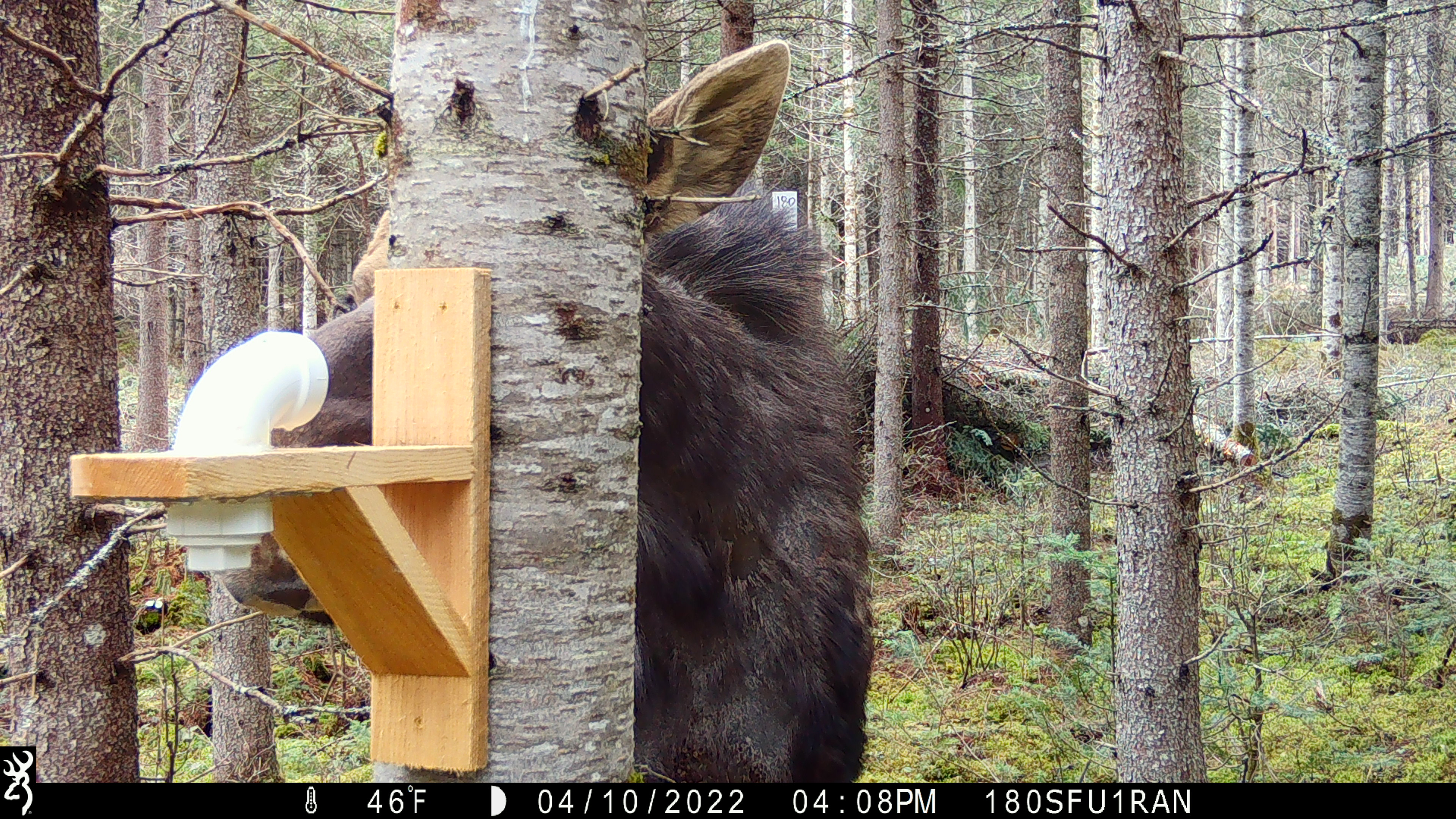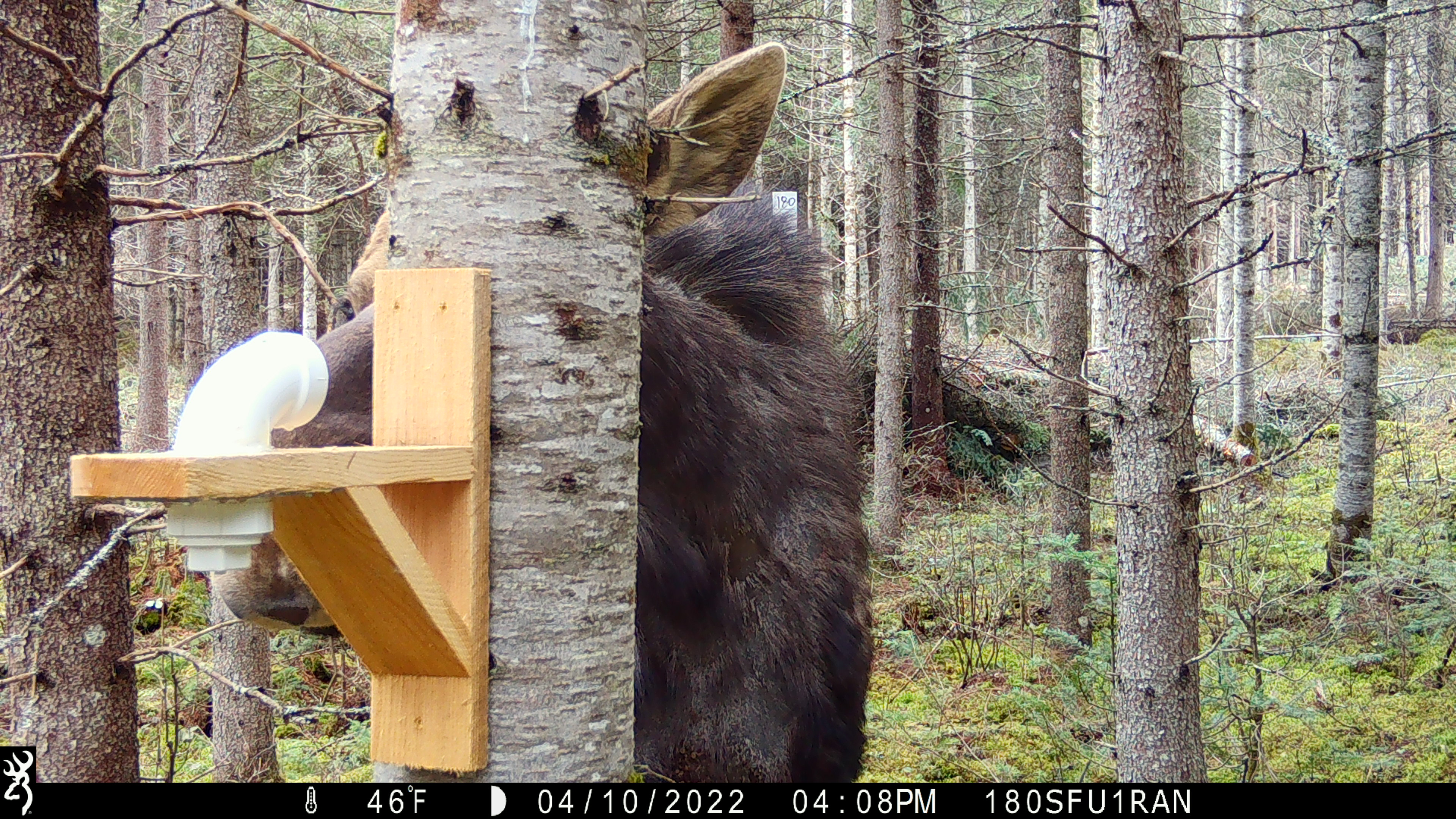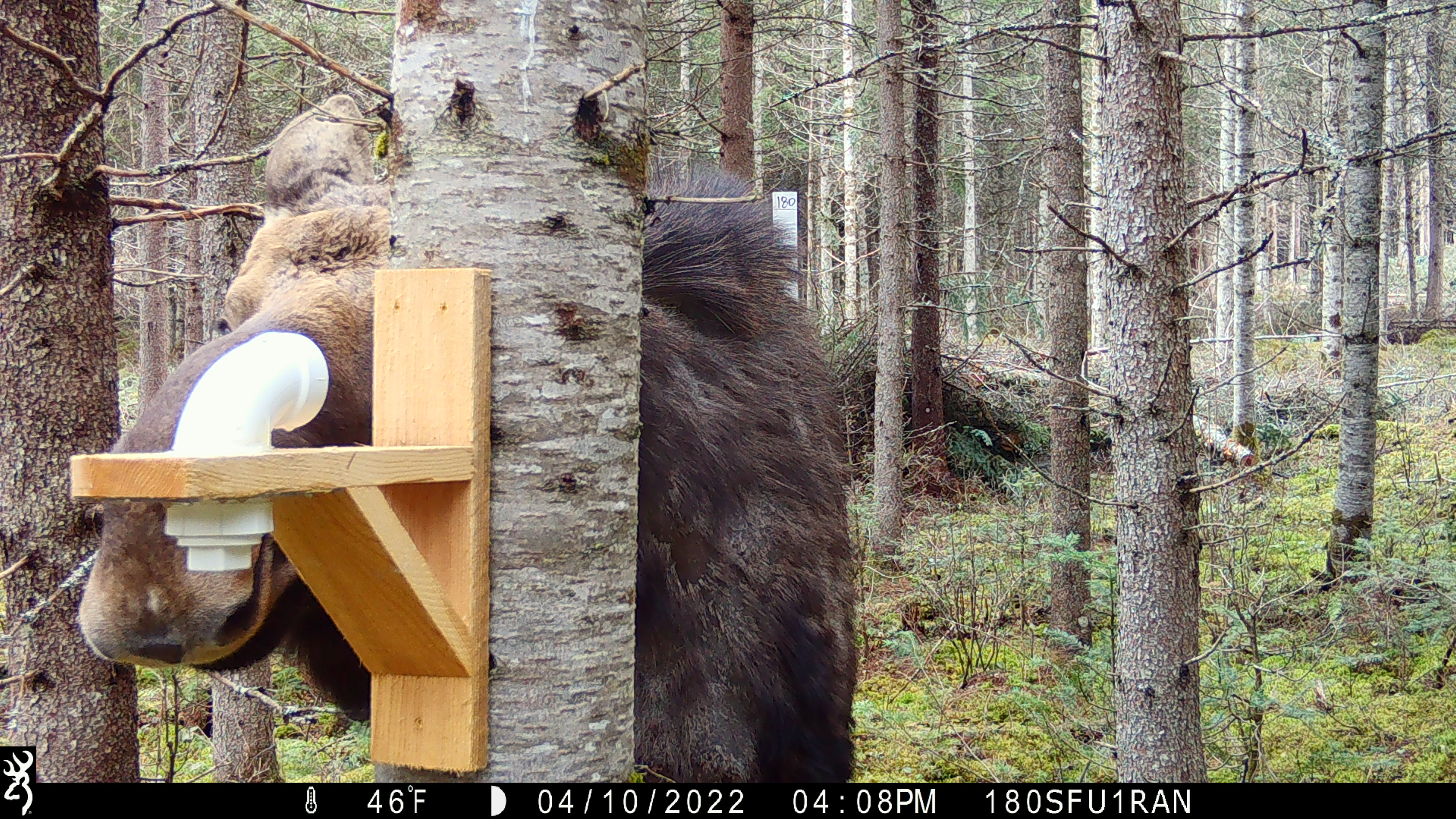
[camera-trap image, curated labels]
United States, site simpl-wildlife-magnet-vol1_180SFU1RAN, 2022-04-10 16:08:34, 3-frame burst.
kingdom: Animalia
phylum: Chordata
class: Mammalia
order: Artiodactyla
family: Cervidae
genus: Alces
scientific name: Alces alces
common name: moose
Moose (Alces alces).